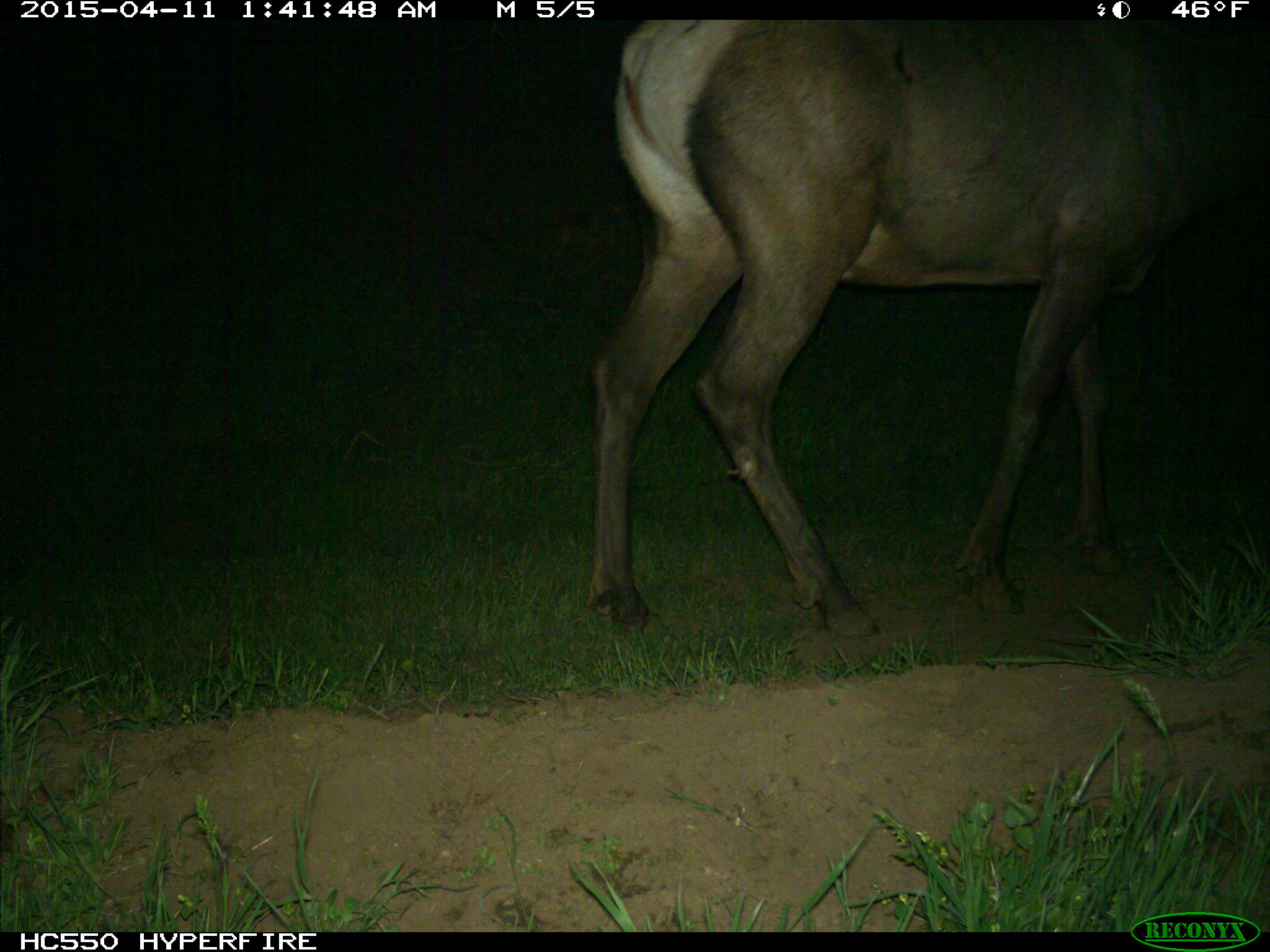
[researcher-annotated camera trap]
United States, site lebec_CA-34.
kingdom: Animalia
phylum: Chordata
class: Mammalia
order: Artiodactyla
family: Cervidae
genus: Cervus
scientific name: Cervus canadensis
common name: elk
Cervus canadensis (elk).